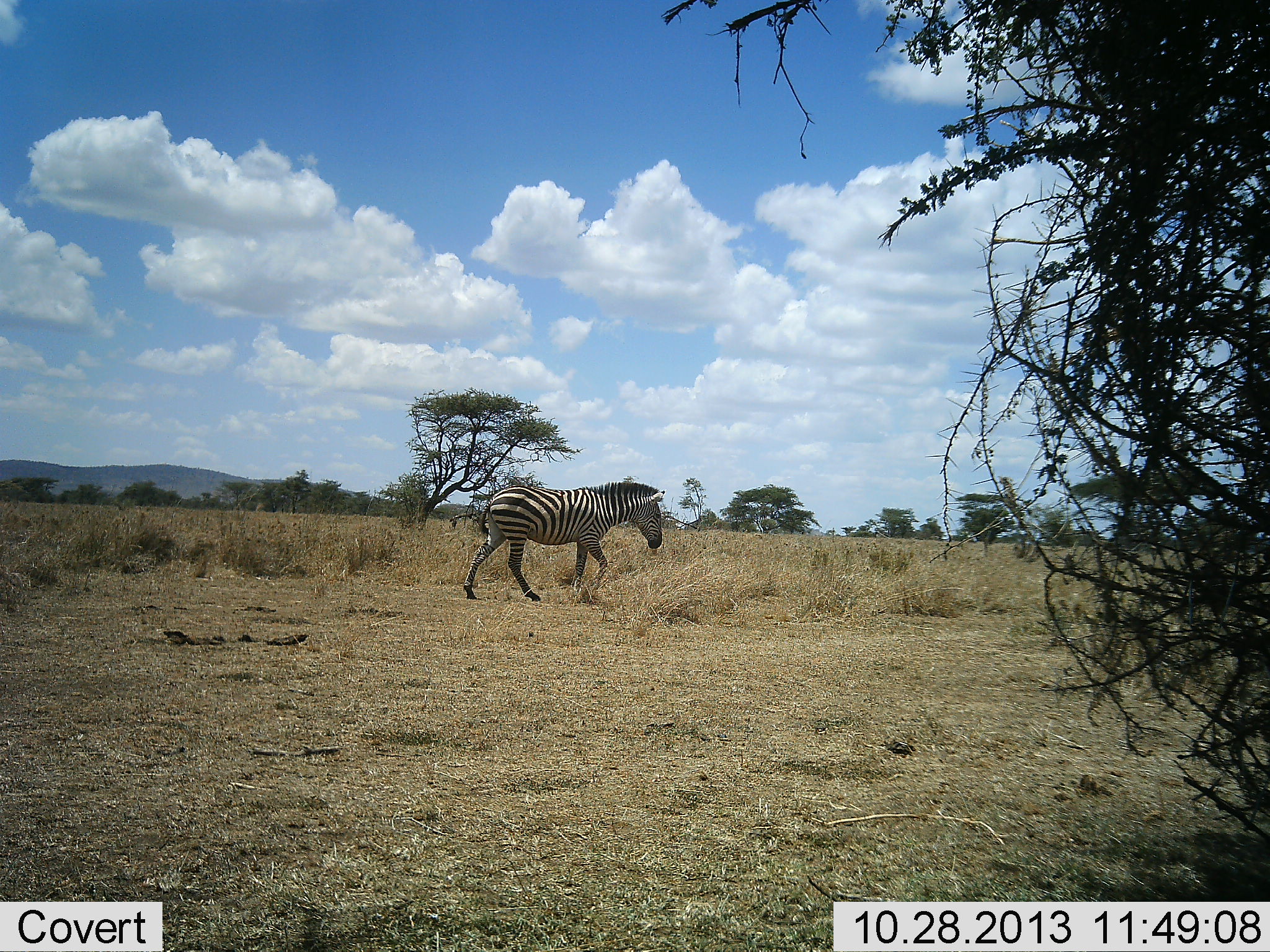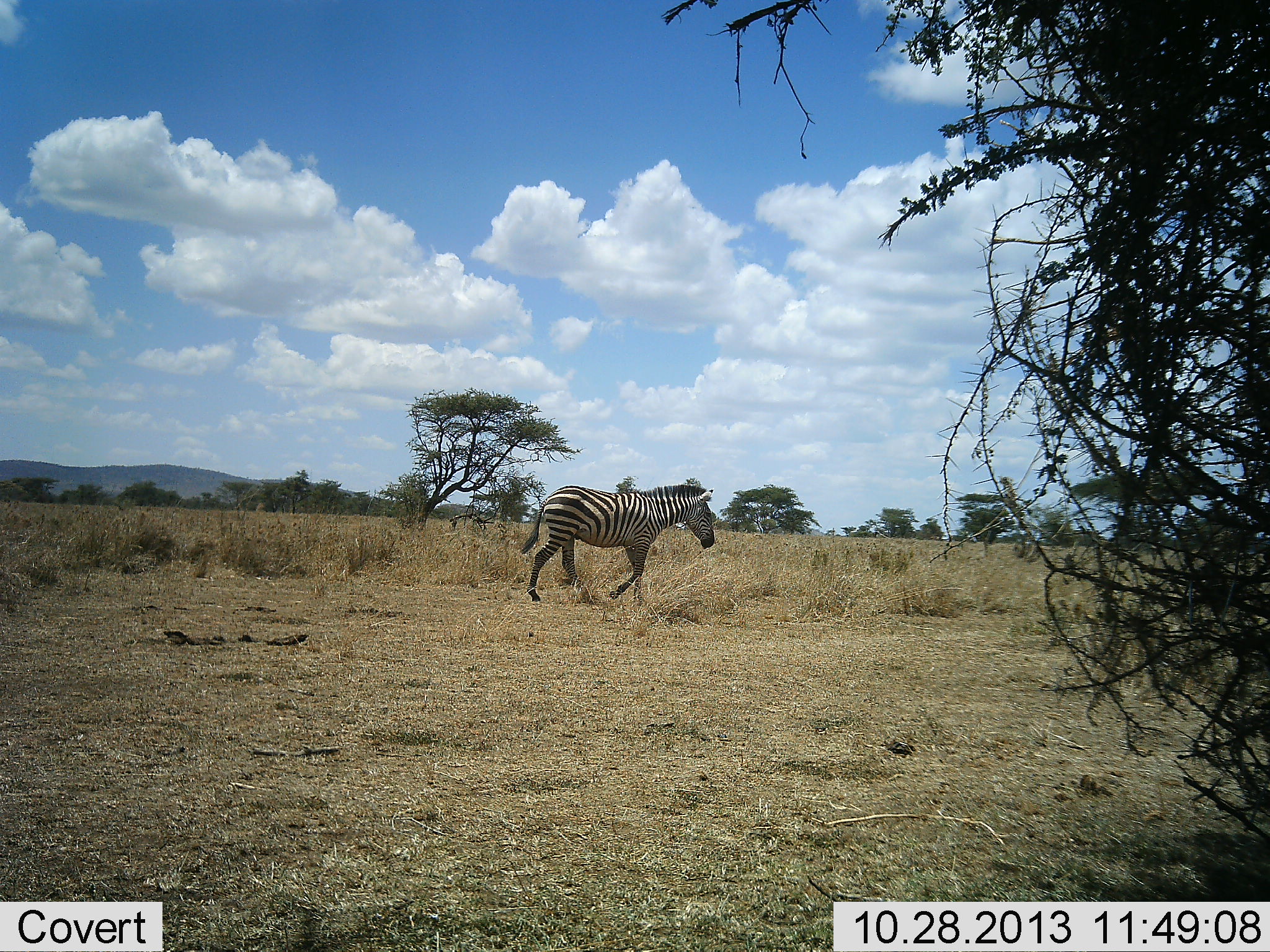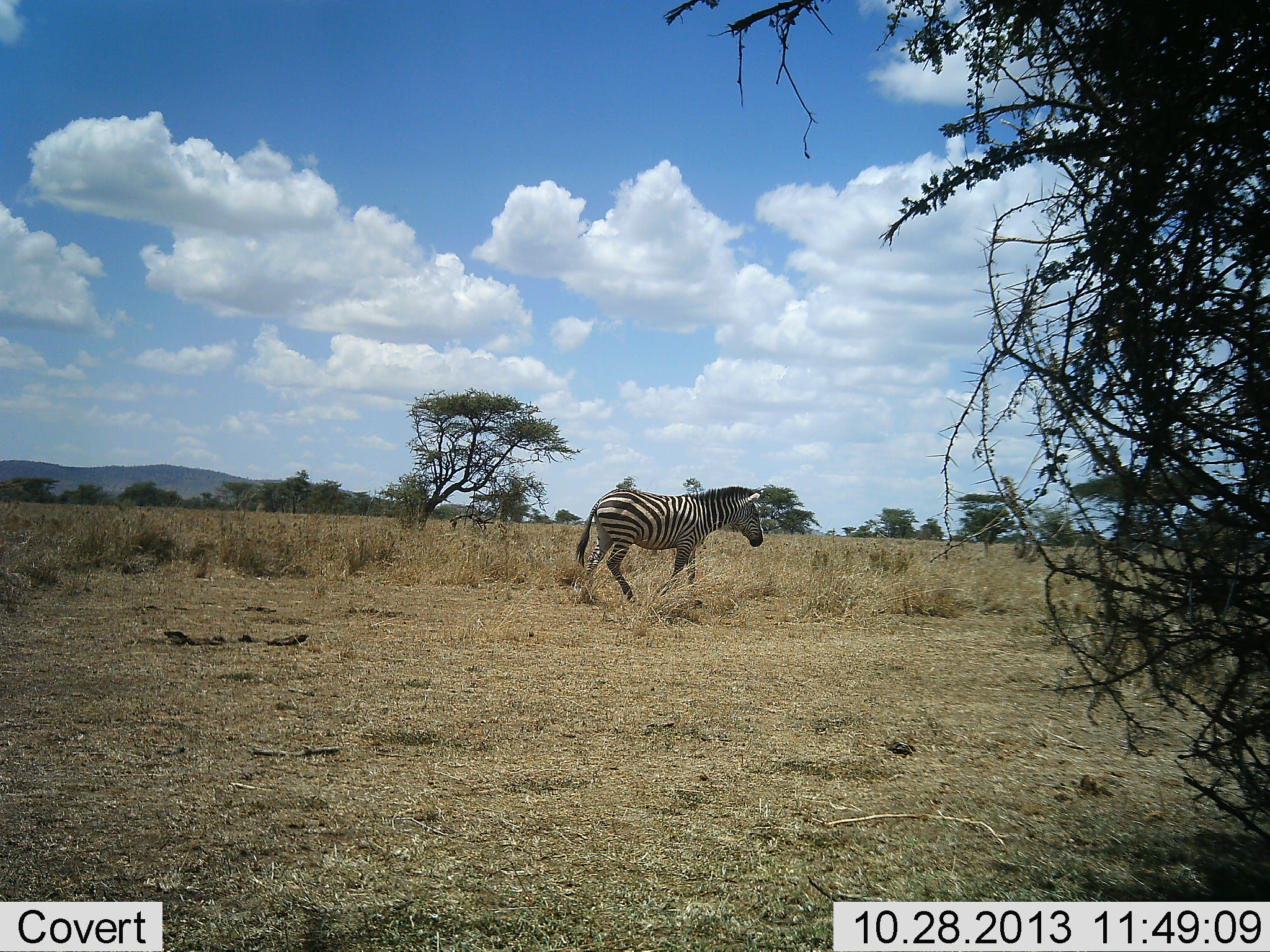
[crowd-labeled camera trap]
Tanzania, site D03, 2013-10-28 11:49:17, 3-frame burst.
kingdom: Animalia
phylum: Chordata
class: Mammalia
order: Perissodactyla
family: Equidae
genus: Equus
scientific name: Equus quagga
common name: plains zebra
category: zebra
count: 1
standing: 3%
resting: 0%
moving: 99%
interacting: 0%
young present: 0%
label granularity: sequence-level